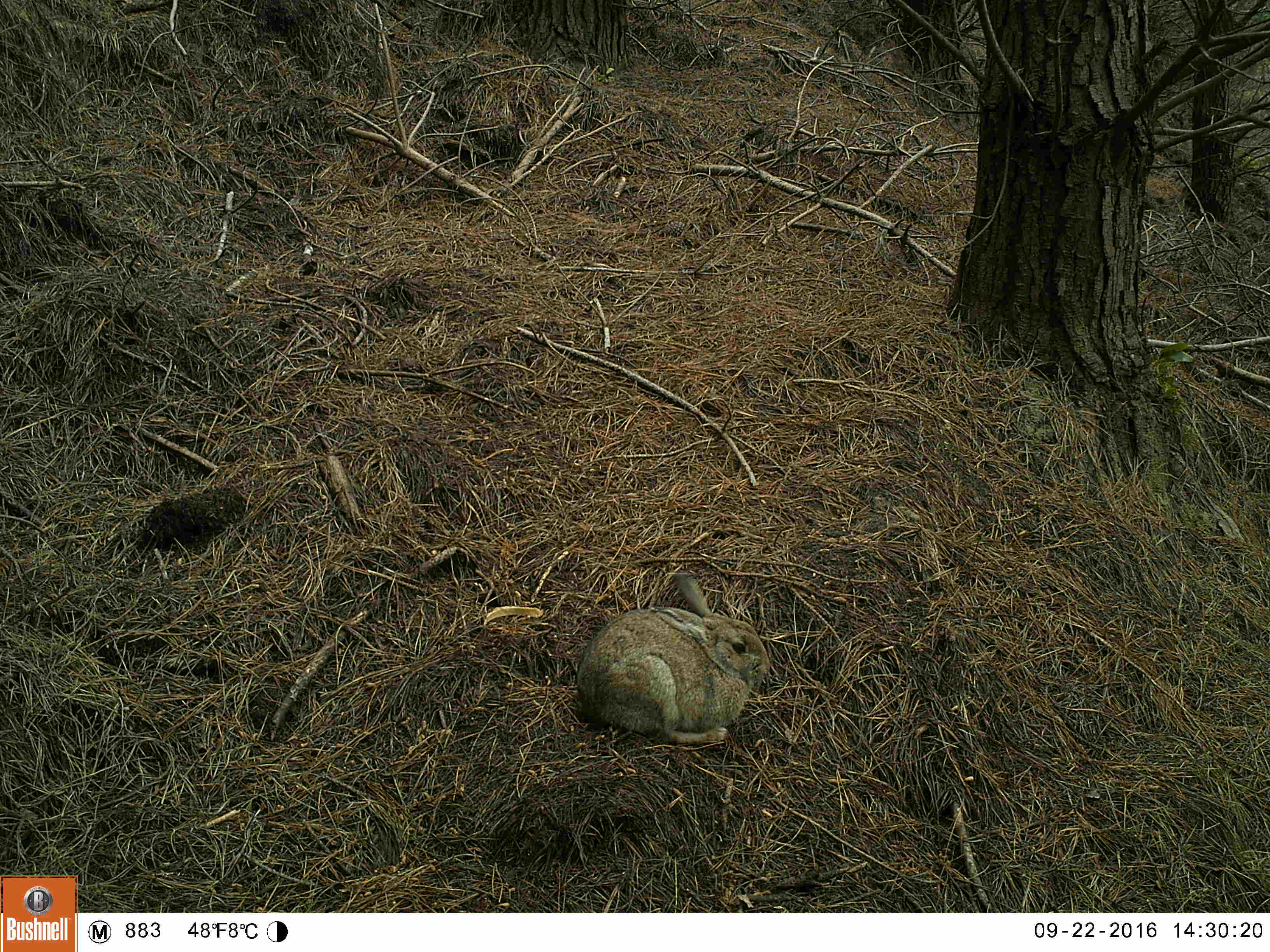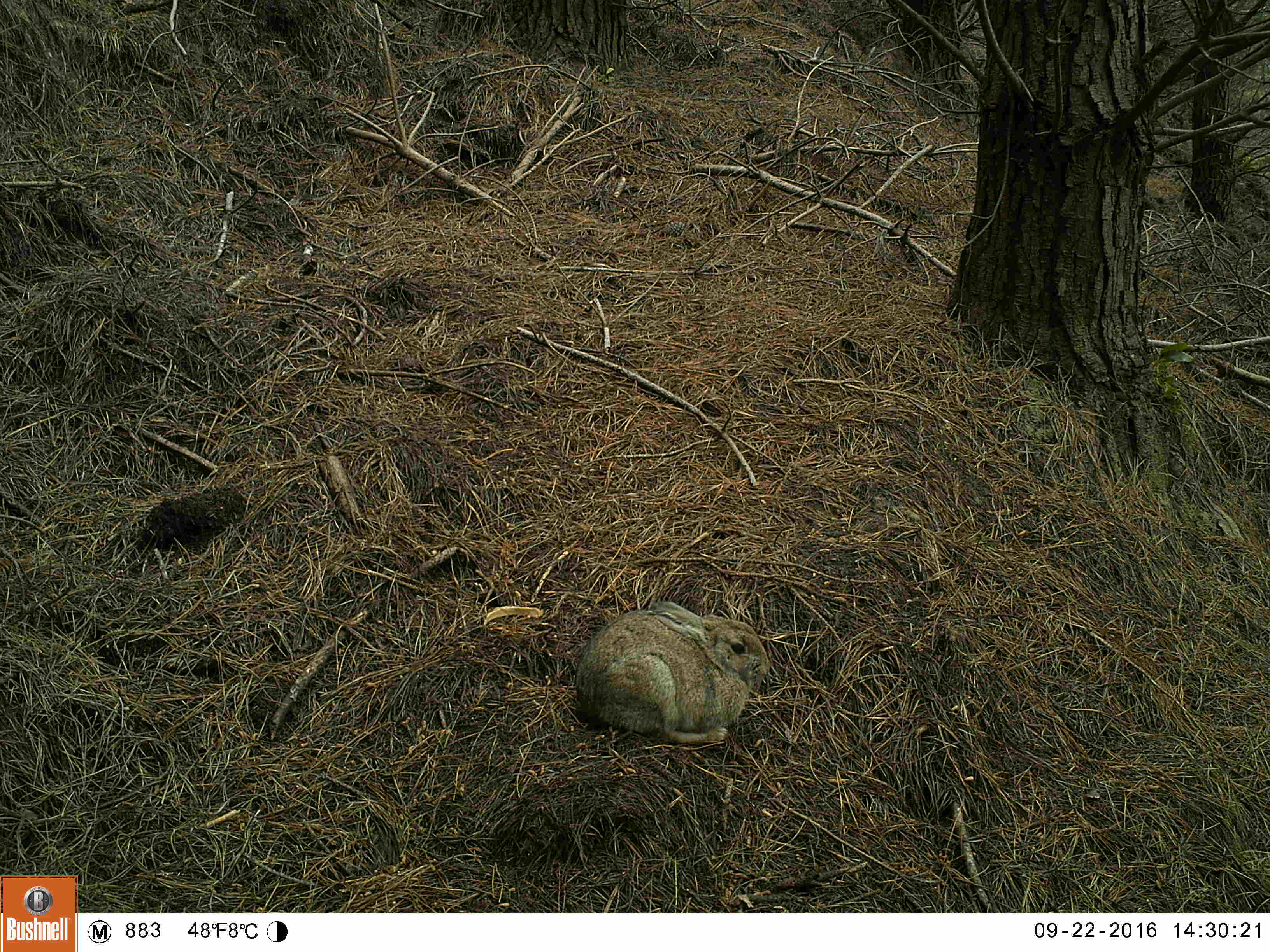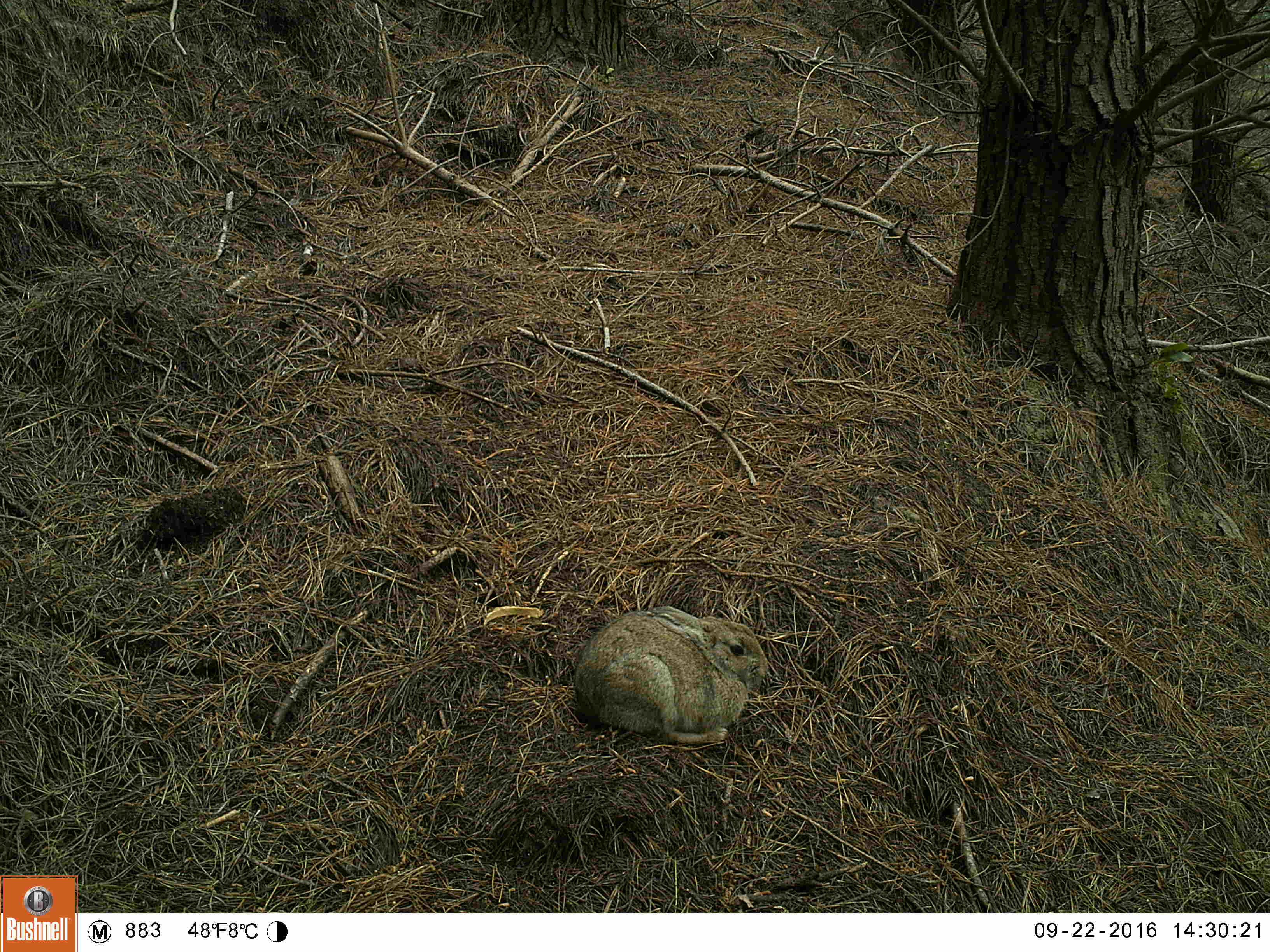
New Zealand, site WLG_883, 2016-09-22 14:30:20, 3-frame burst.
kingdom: Animalia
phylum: Chordata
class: Mammalia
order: Lagomorpha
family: Leporidae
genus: Oryctolagus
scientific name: Oryctolagus cuniculus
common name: european rabbit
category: rabbit